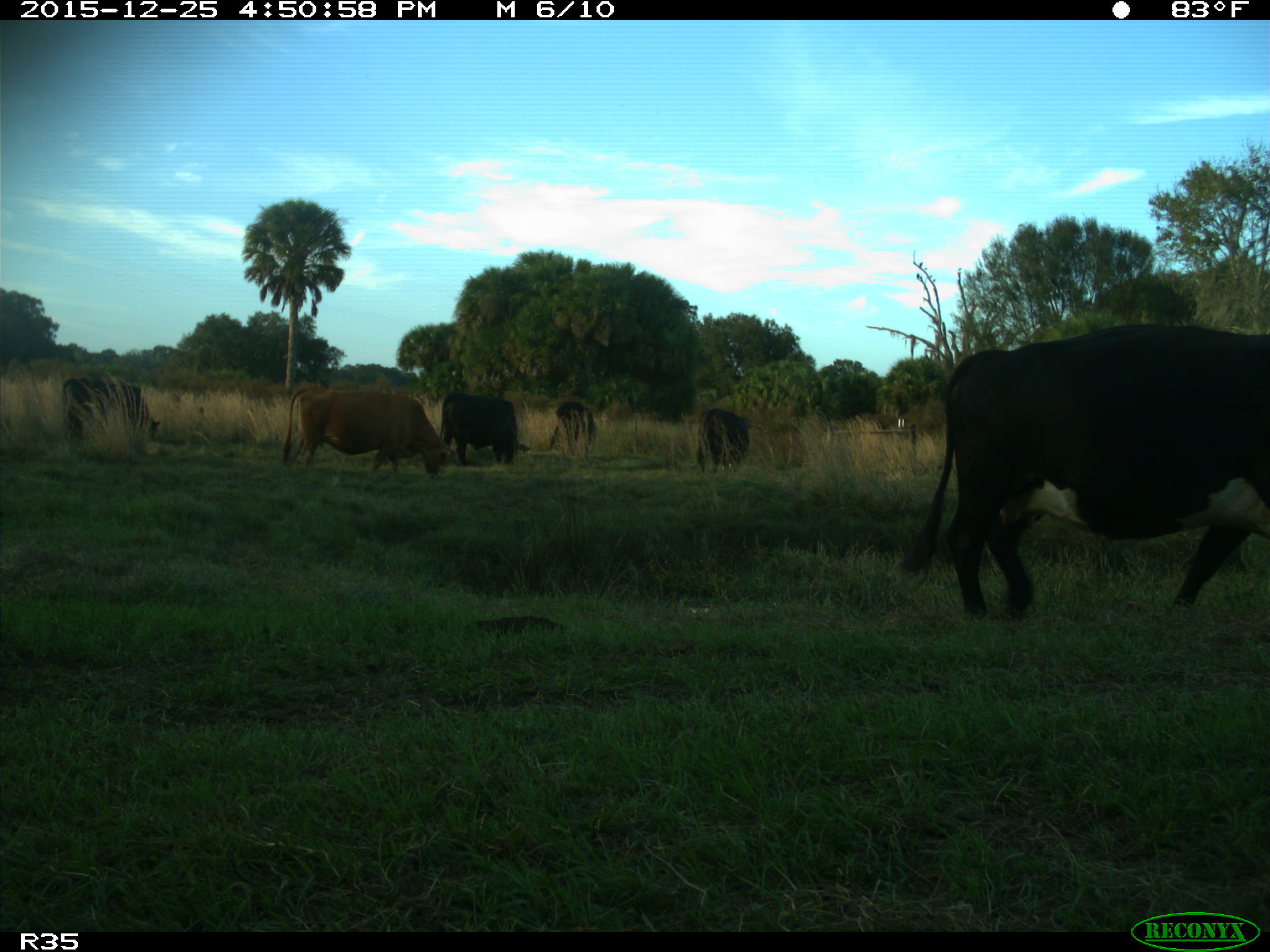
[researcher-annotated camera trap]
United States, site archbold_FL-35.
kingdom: Animalia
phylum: Chordata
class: Mammalia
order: Artiodactyla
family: Bovidae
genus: Bos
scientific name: Bos taurus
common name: domestic cow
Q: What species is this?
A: Bos taurus (domestic cow).